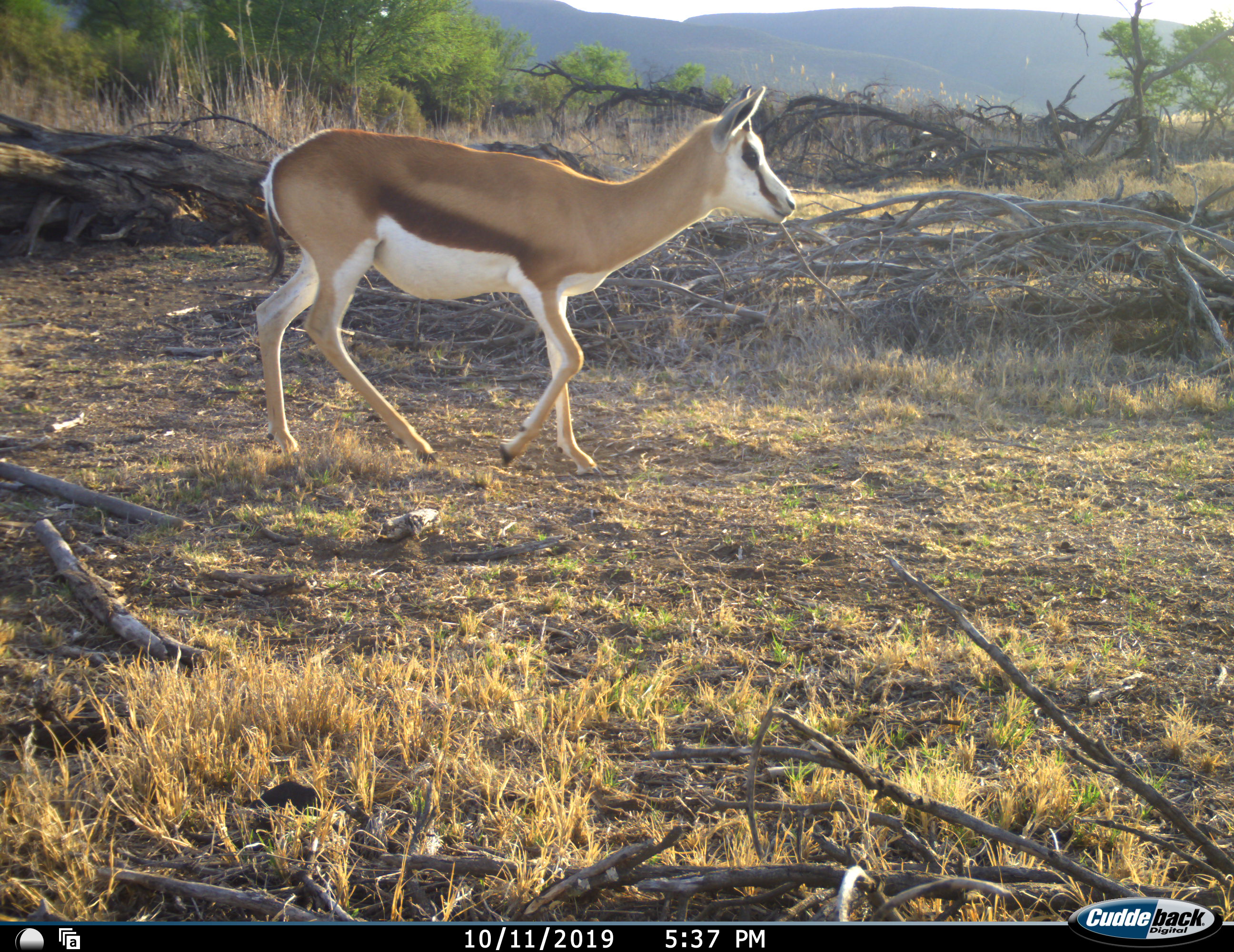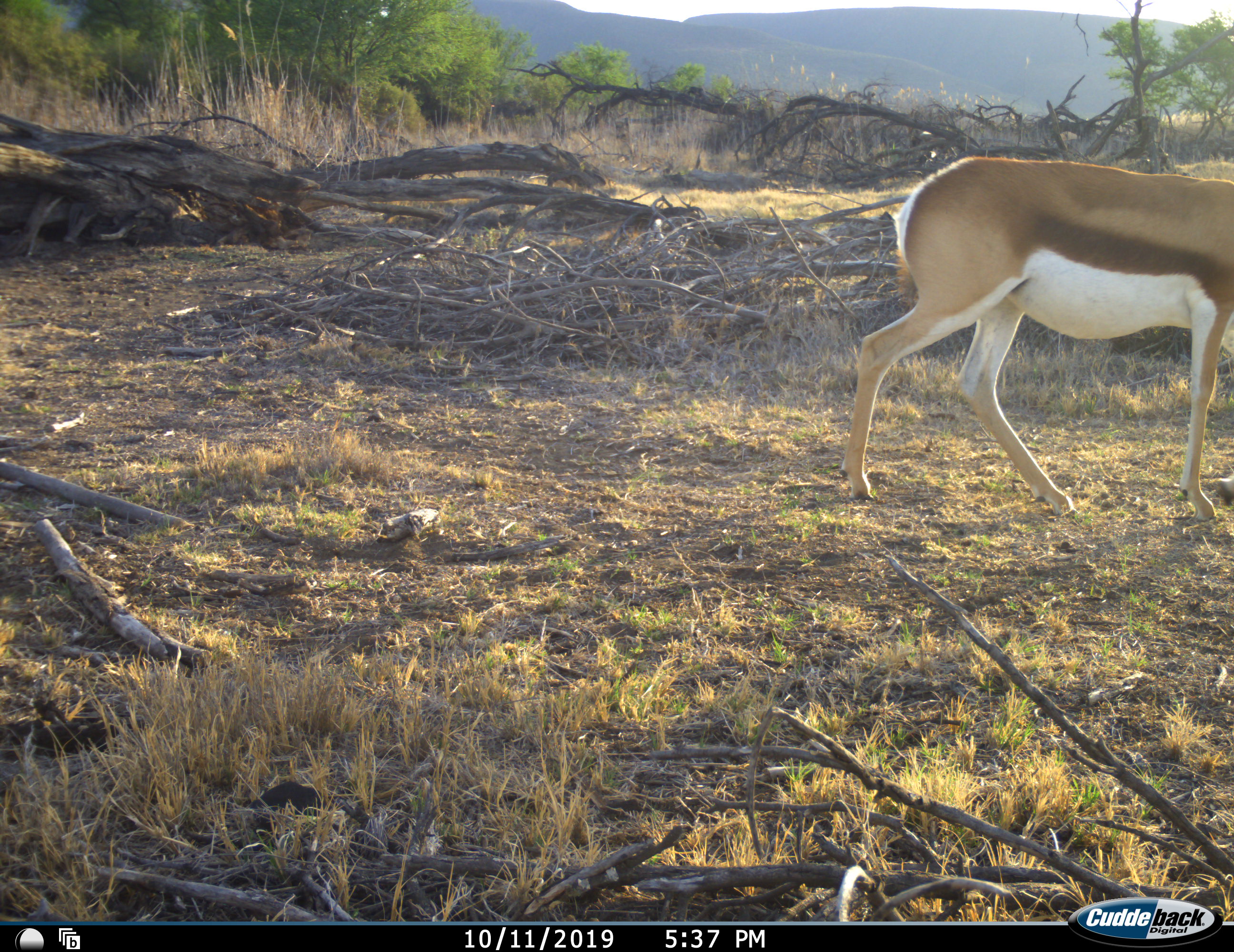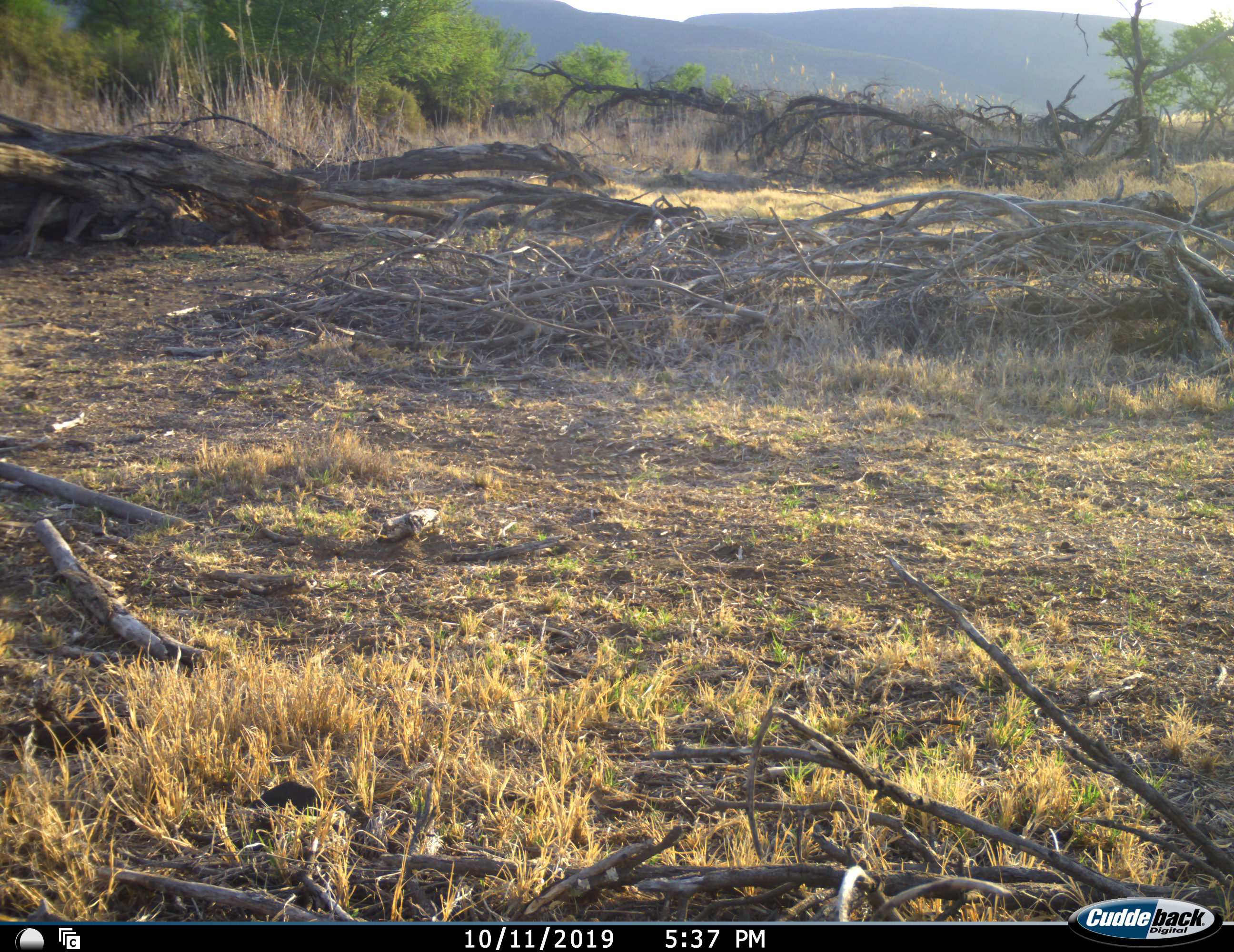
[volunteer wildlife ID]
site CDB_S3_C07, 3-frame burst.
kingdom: Animalia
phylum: Chordata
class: Mammalia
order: Artiodactyla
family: Bovidae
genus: Antidorcas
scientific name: Antidorcas marsupialis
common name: springbok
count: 1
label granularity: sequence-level